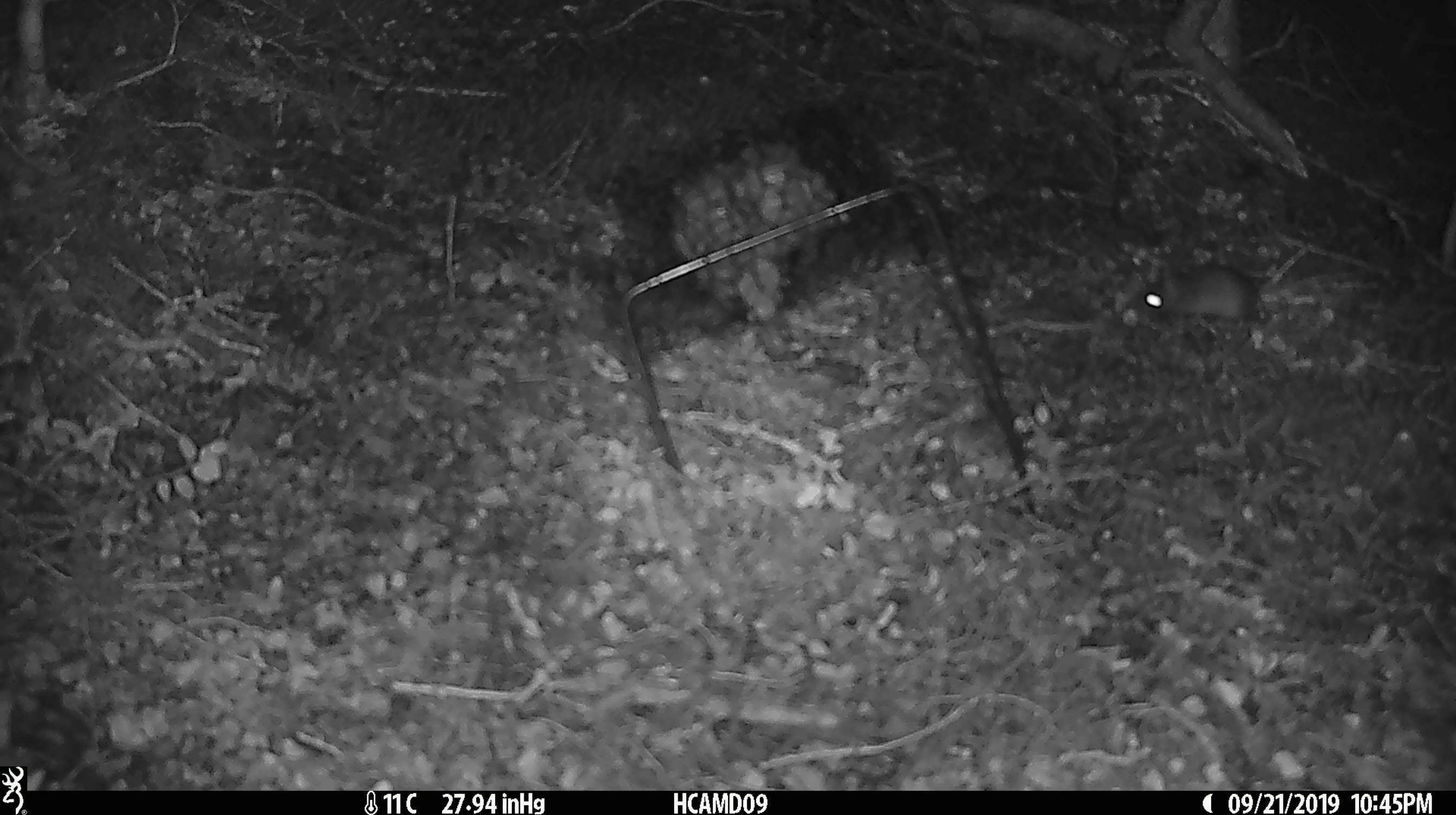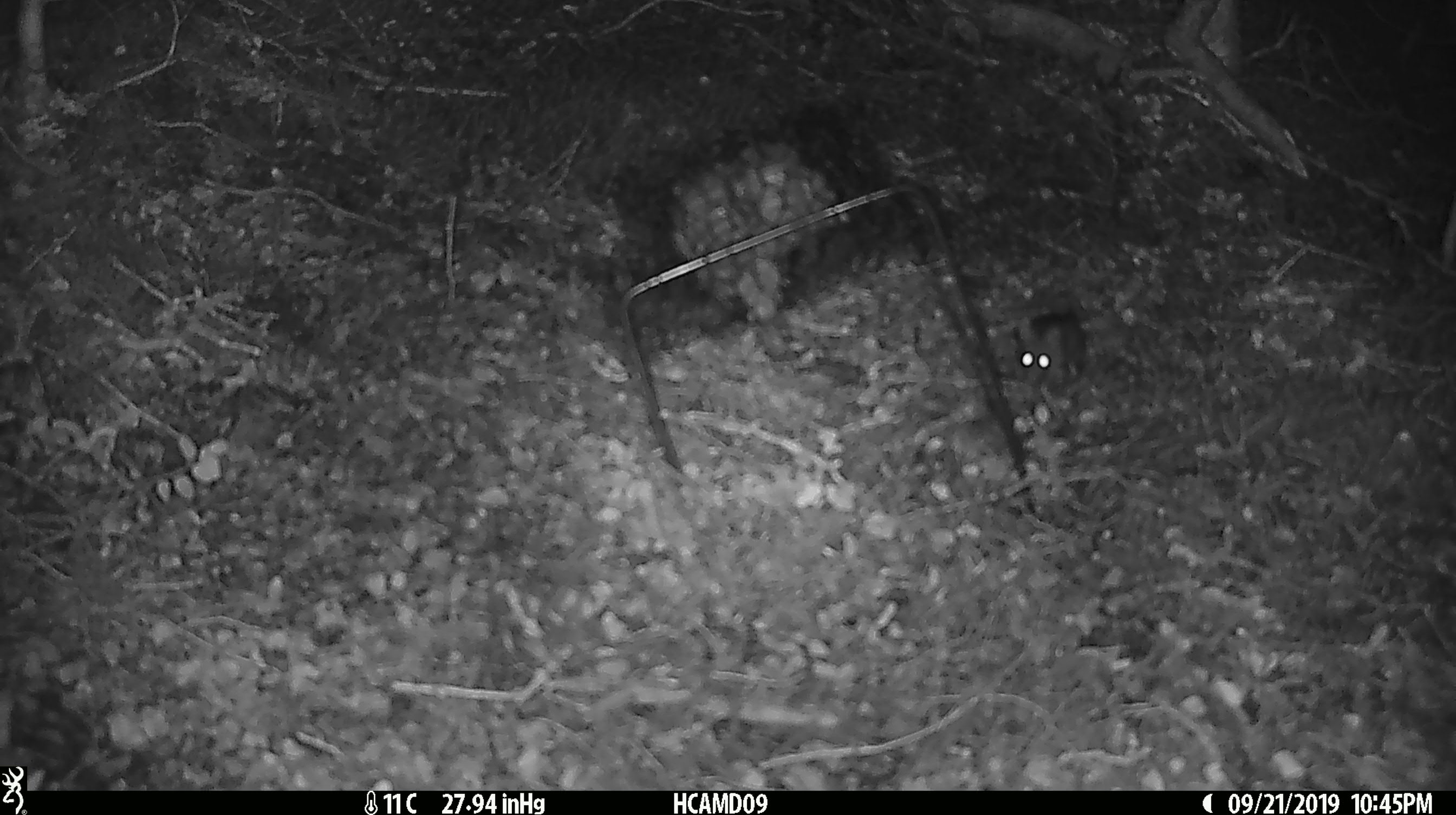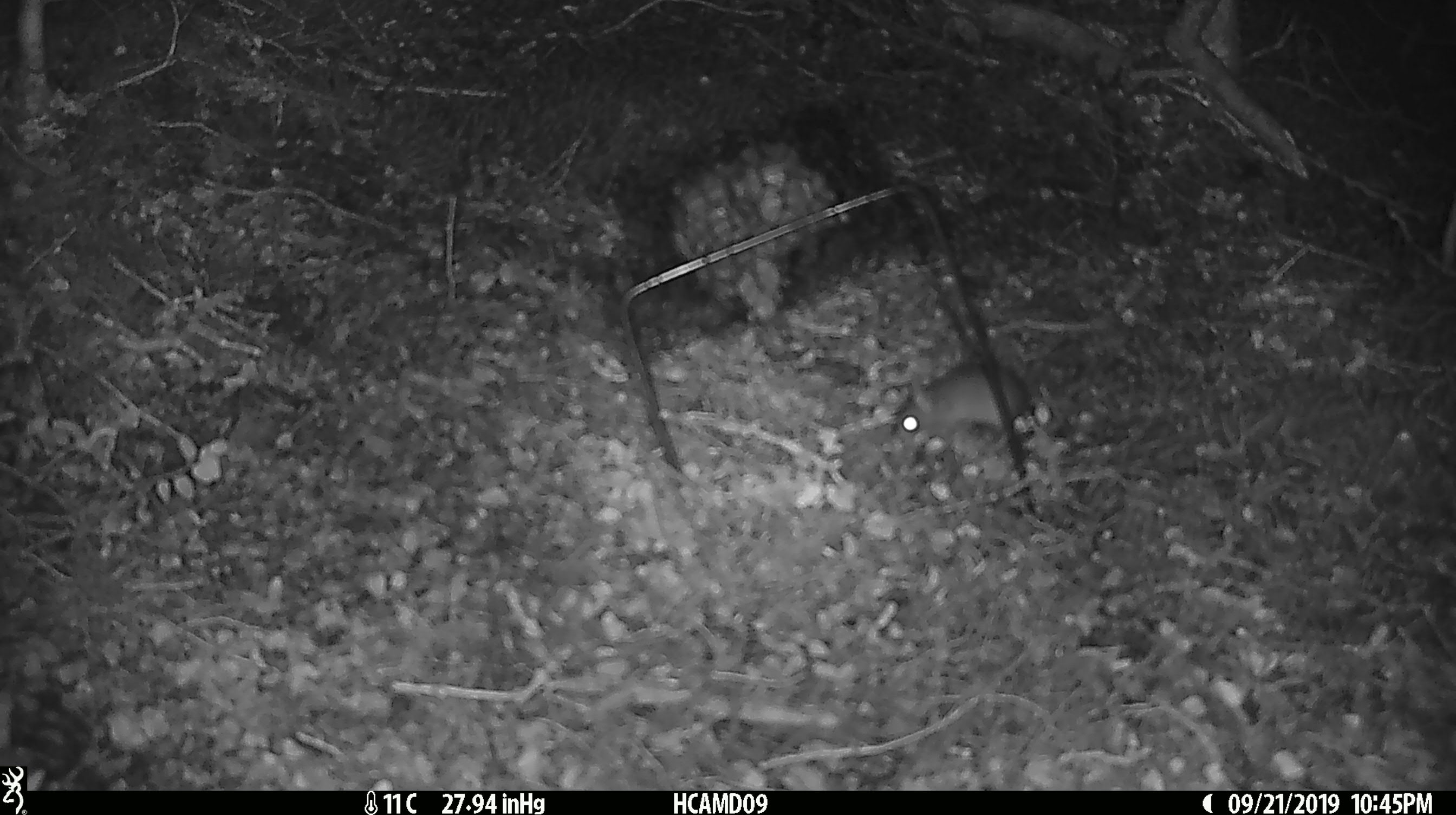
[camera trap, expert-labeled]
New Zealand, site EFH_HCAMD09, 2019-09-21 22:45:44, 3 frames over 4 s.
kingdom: Animalia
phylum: Chordata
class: Mammalia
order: Rodentia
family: Muridae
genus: Mus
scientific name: Mus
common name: mouse